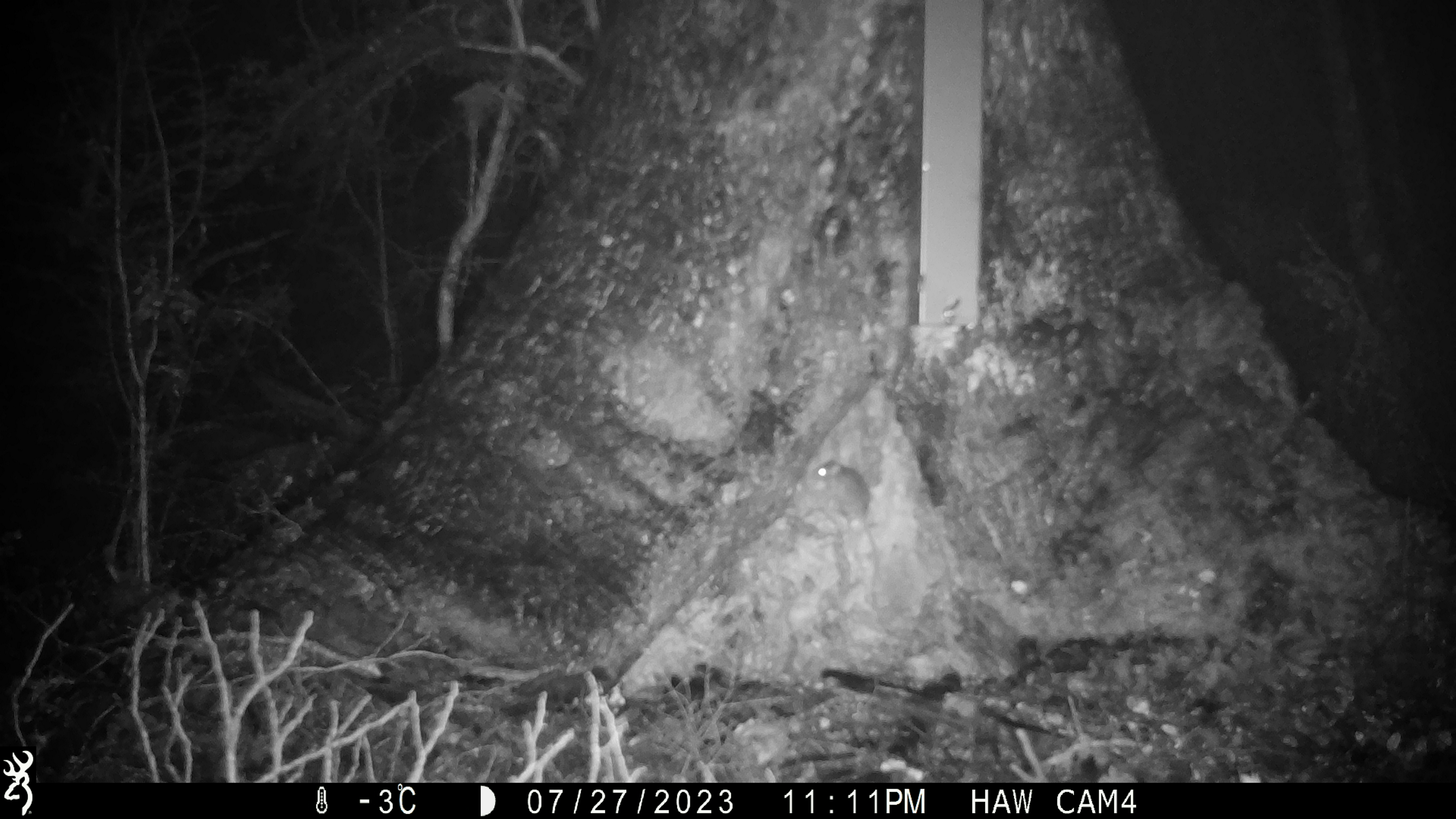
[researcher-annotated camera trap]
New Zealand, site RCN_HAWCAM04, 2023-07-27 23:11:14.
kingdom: Animalia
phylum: Chordata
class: Mammalia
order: Rodentia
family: Muridae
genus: Mus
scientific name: Mus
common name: mouse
Mouse (Mus).